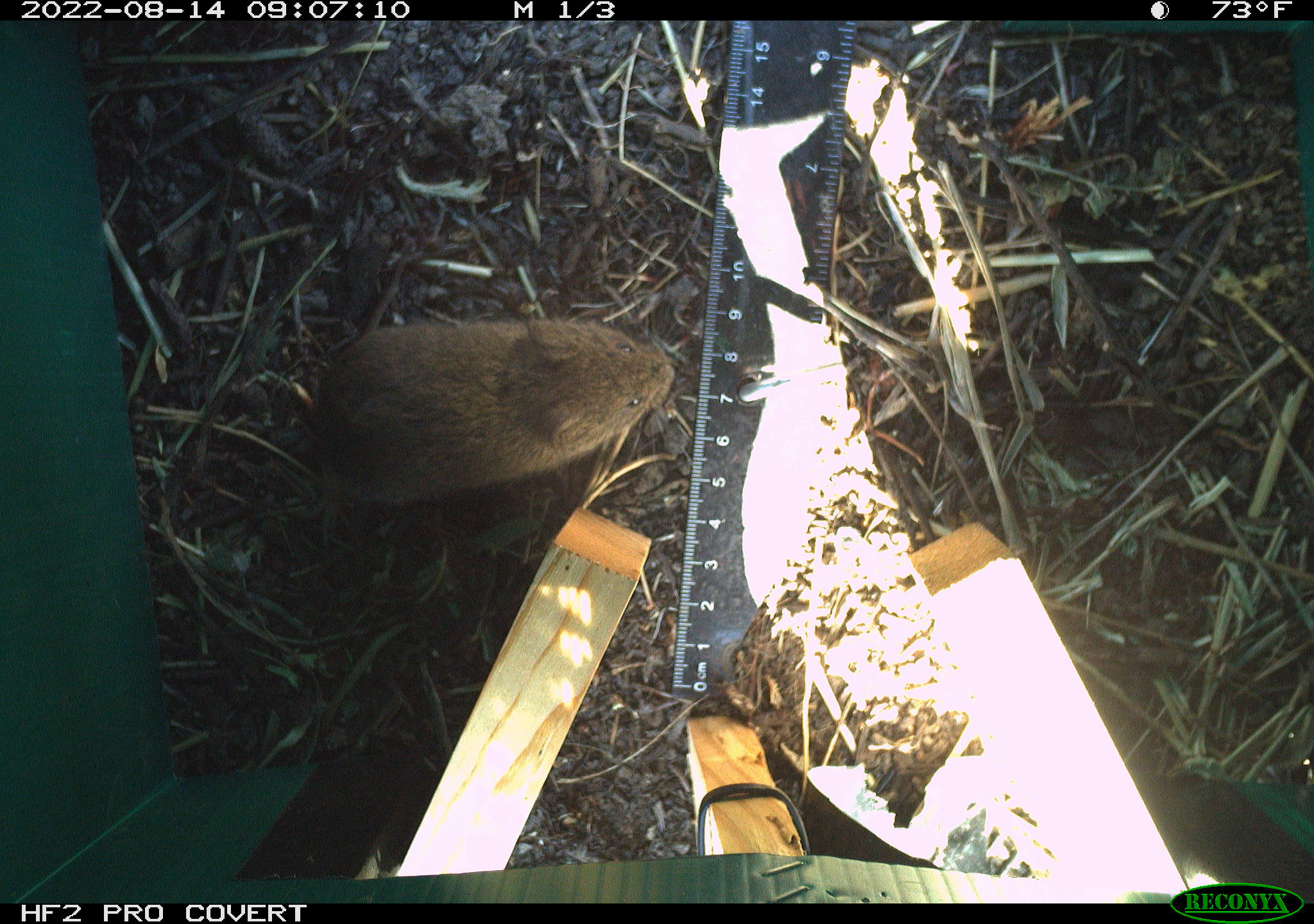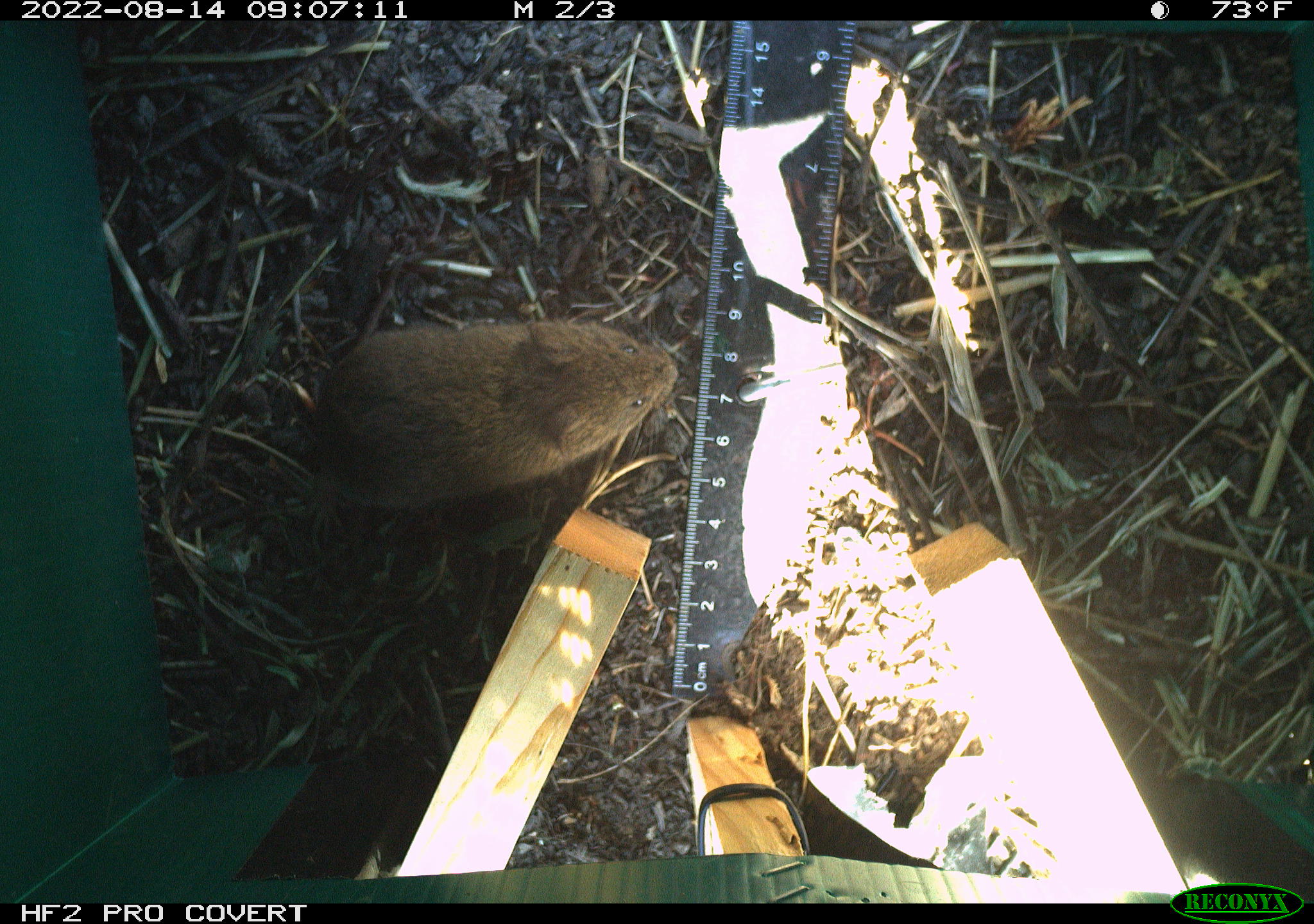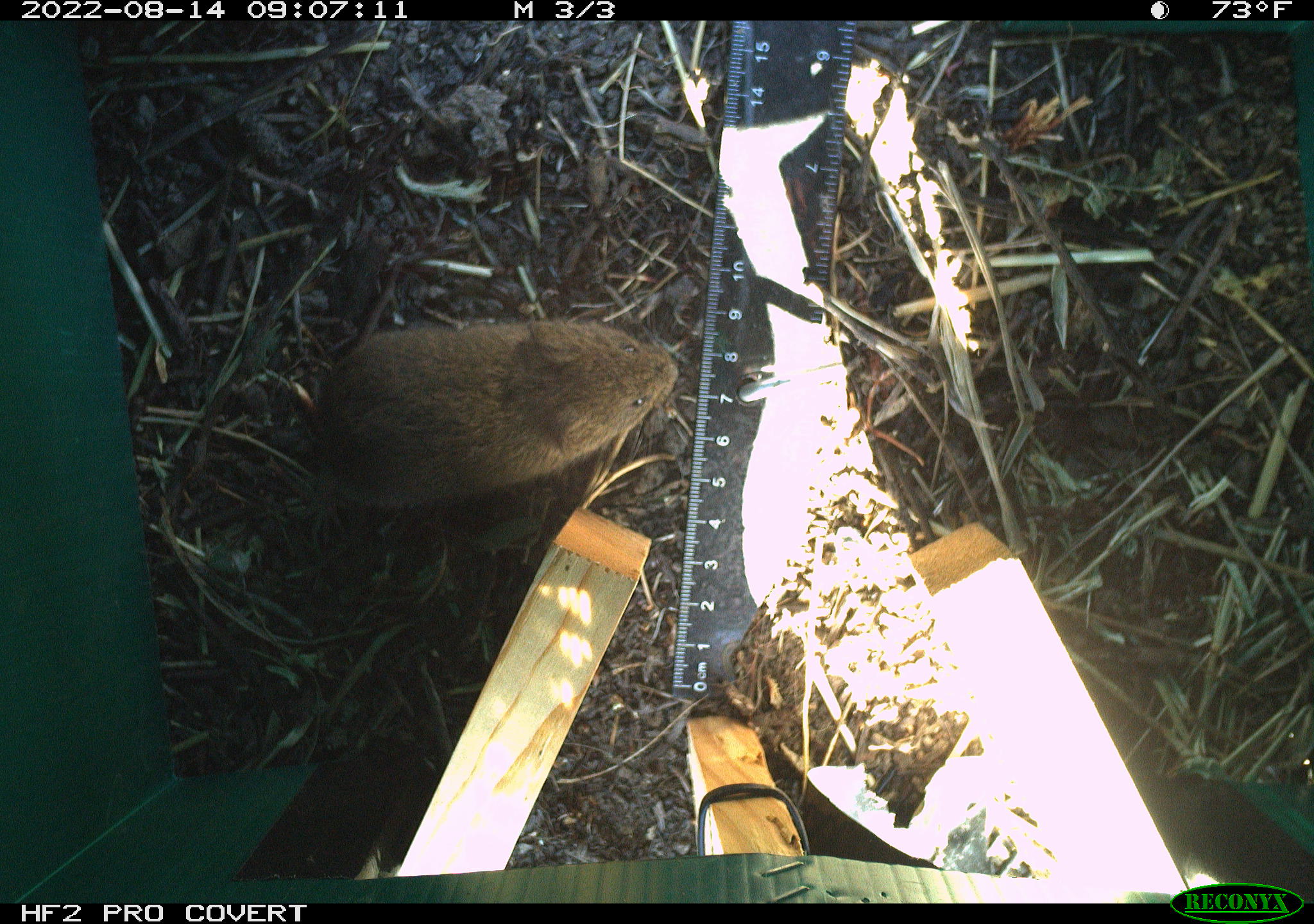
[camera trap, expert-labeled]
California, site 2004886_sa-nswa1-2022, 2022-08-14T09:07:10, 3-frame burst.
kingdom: Animalia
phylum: Chordata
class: Mammalia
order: Rodentia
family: Cricetidae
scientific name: Cricetidae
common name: hamsters, voles, lemmings, and allies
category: cricetidae family